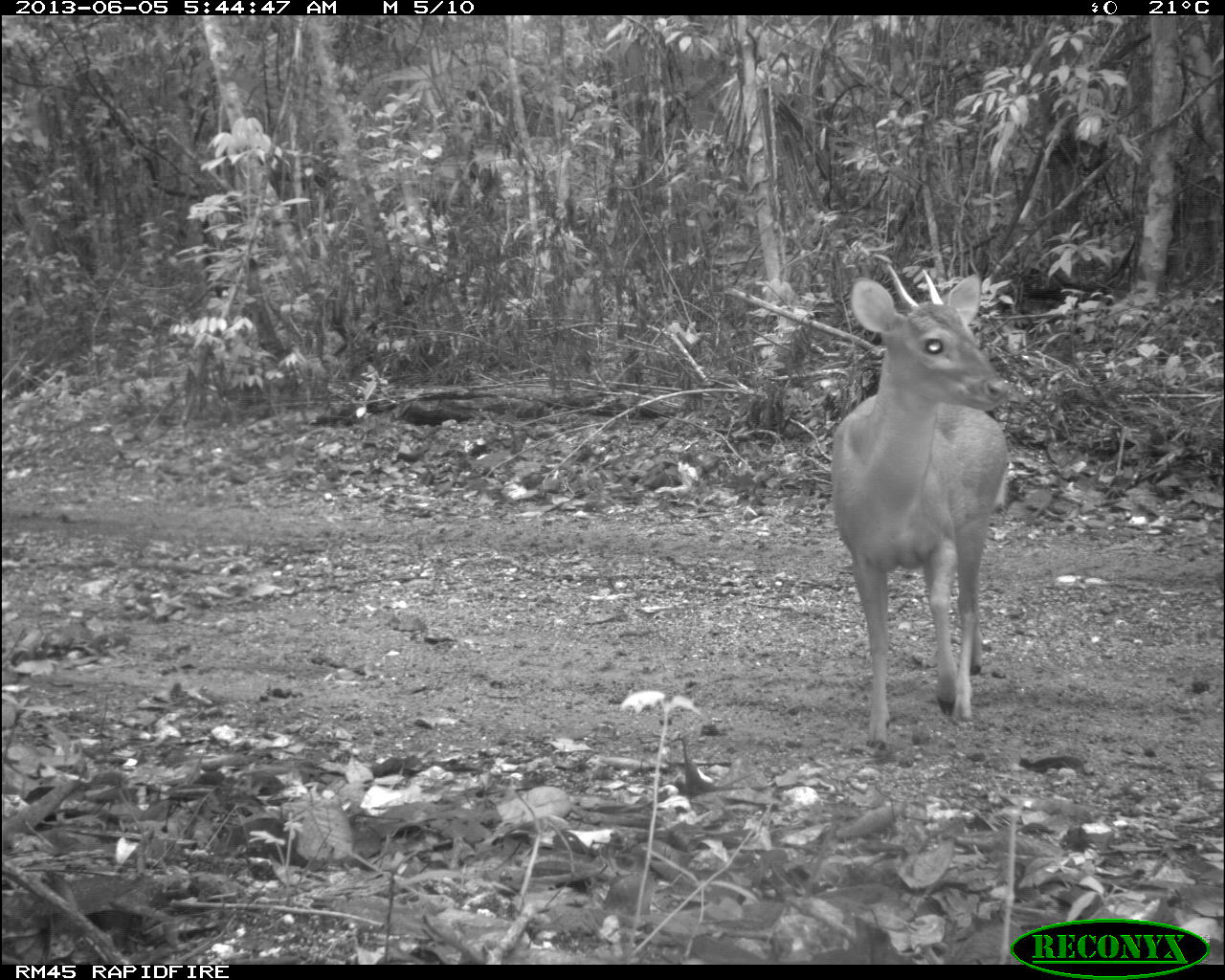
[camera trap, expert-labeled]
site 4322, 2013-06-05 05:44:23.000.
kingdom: Animalia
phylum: Chordata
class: Mammalia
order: Artiodactyla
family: Cervidae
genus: Mazama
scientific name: Mazama temama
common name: central american red brocket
Mazama temama (central american red brocket), count 1, sex male.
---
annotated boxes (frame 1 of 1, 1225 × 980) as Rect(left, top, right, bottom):
mazama temama: Rect(826, 261, 1012, 750)